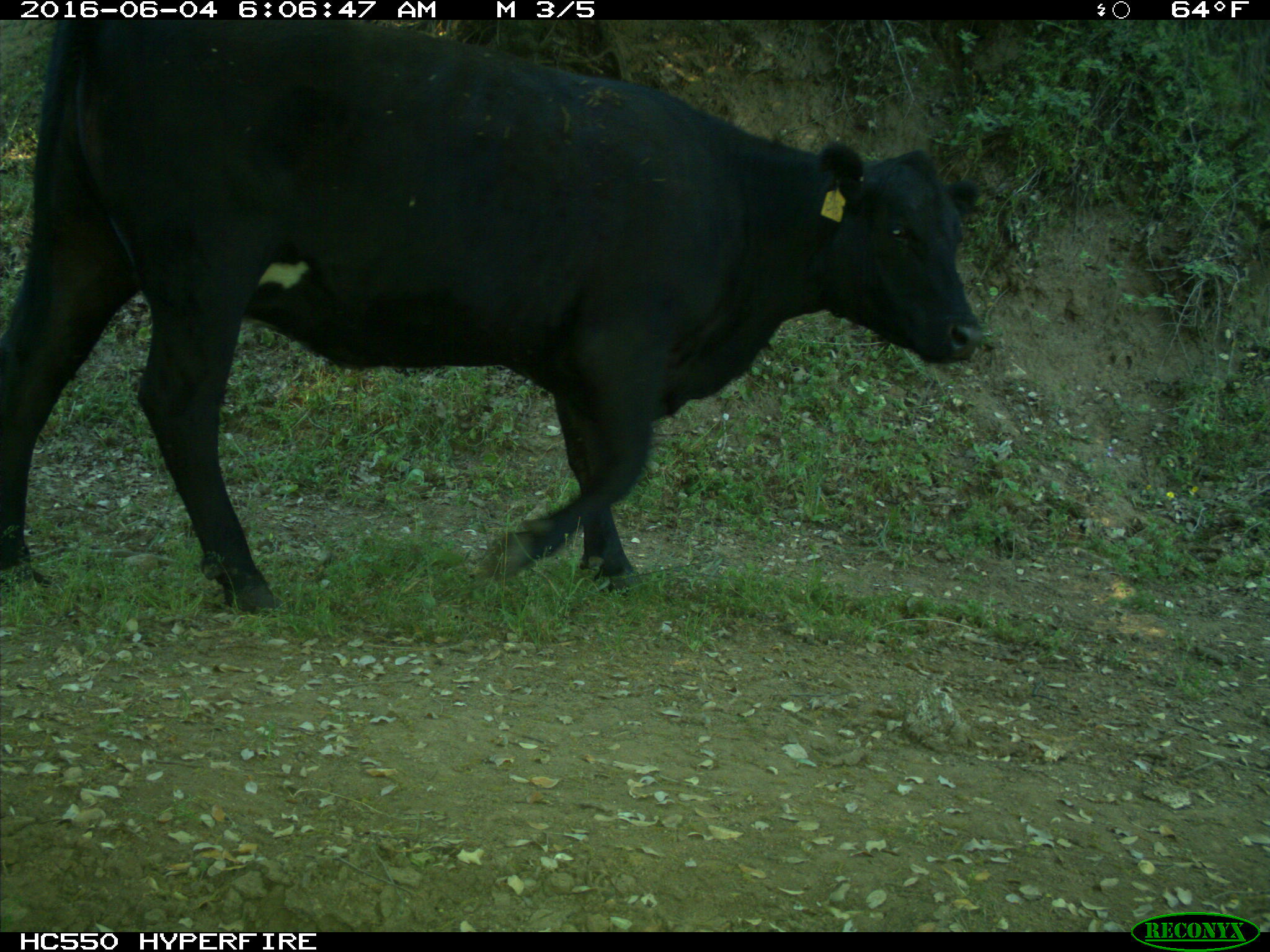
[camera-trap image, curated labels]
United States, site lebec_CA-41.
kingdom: Animalia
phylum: Chordata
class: Mammalia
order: Artiodactyla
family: Bovidae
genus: Bos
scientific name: Bos taurus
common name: domestic cow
Bos taurus (domestic cow).